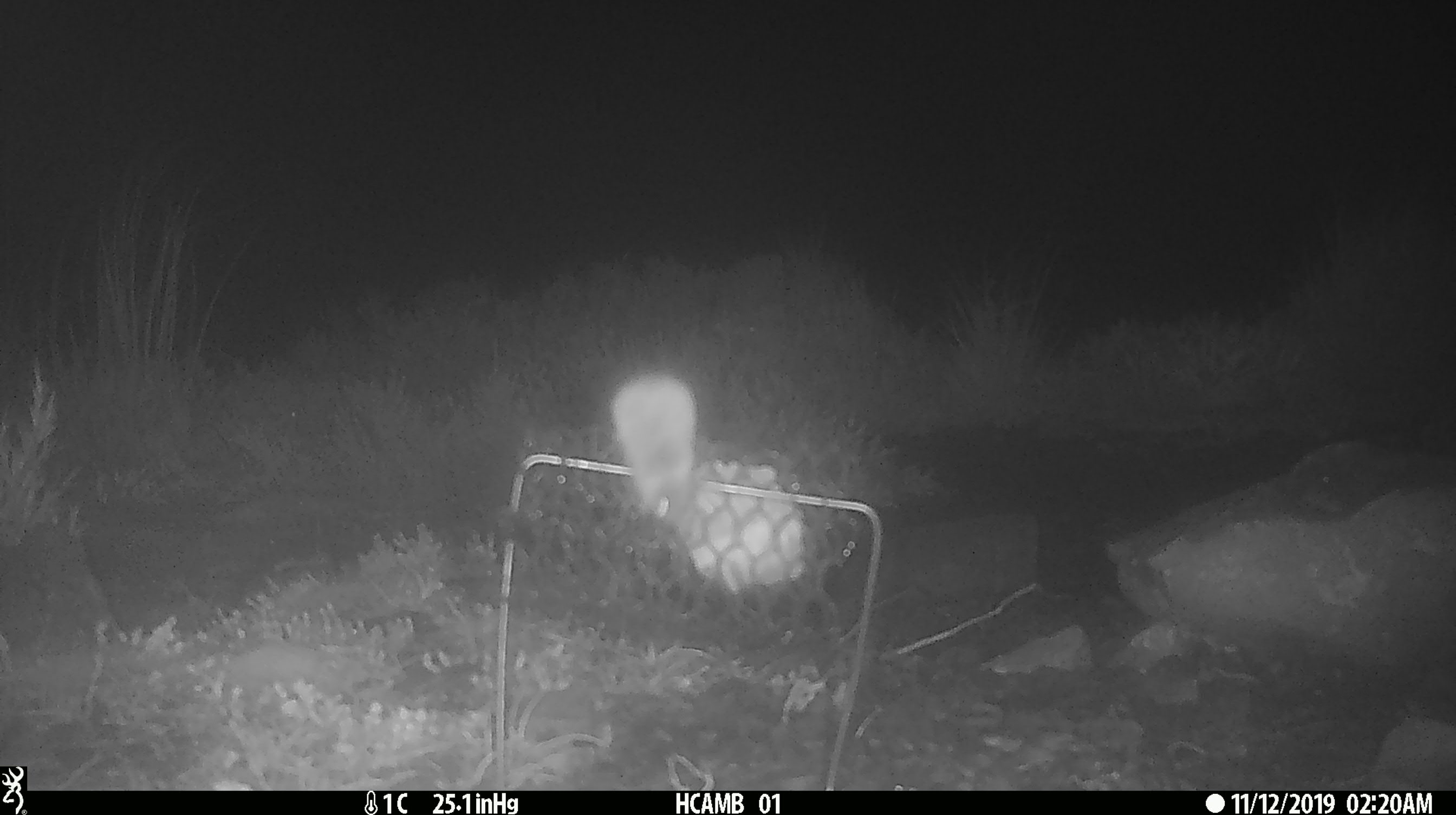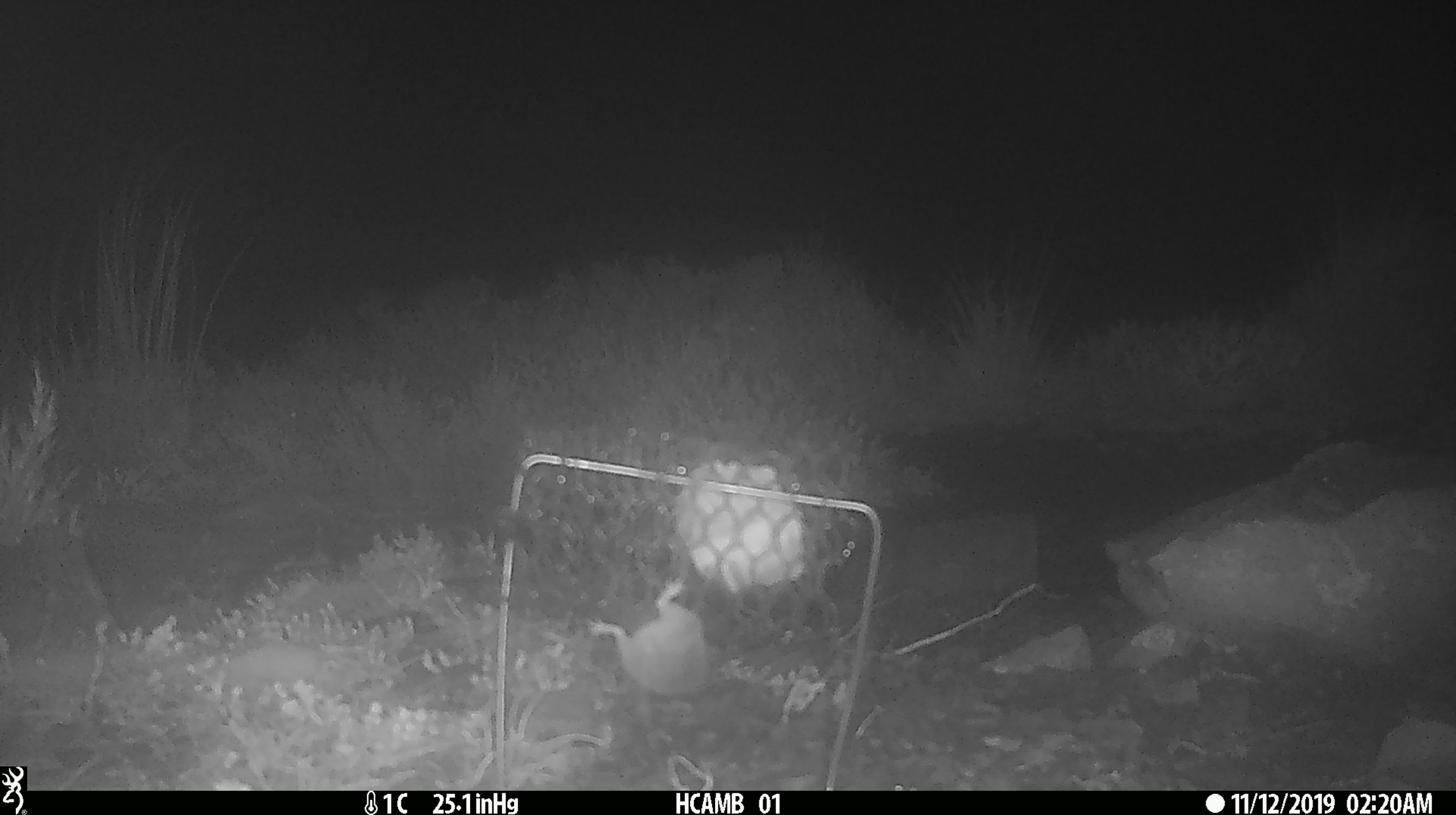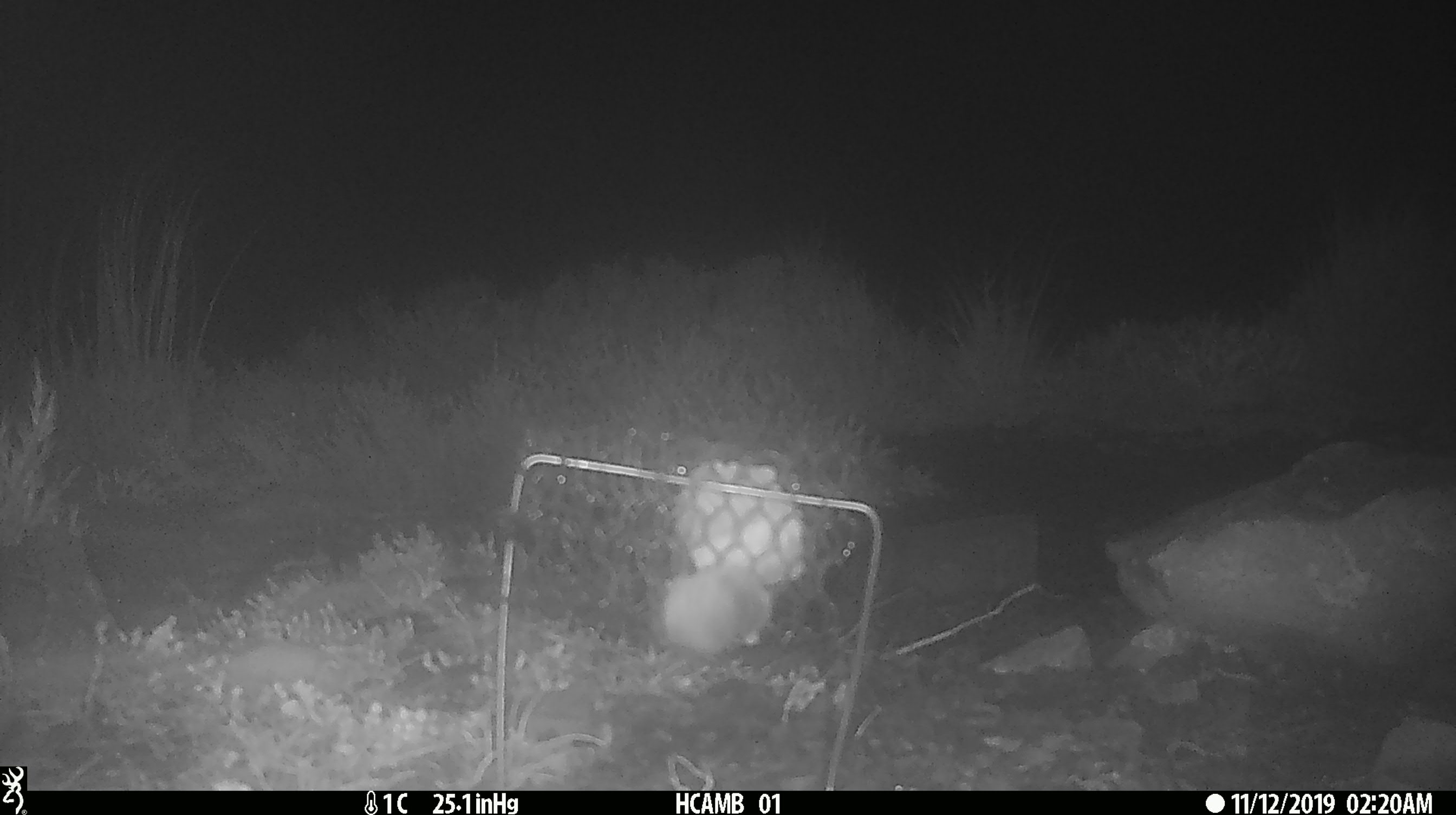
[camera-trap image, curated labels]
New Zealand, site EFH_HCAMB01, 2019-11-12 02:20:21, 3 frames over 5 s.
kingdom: Animalia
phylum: Chordata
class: Mammalia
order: Rodentia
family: Muridae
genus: Mus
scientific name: Mus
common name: mouse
Mouse (Mus).